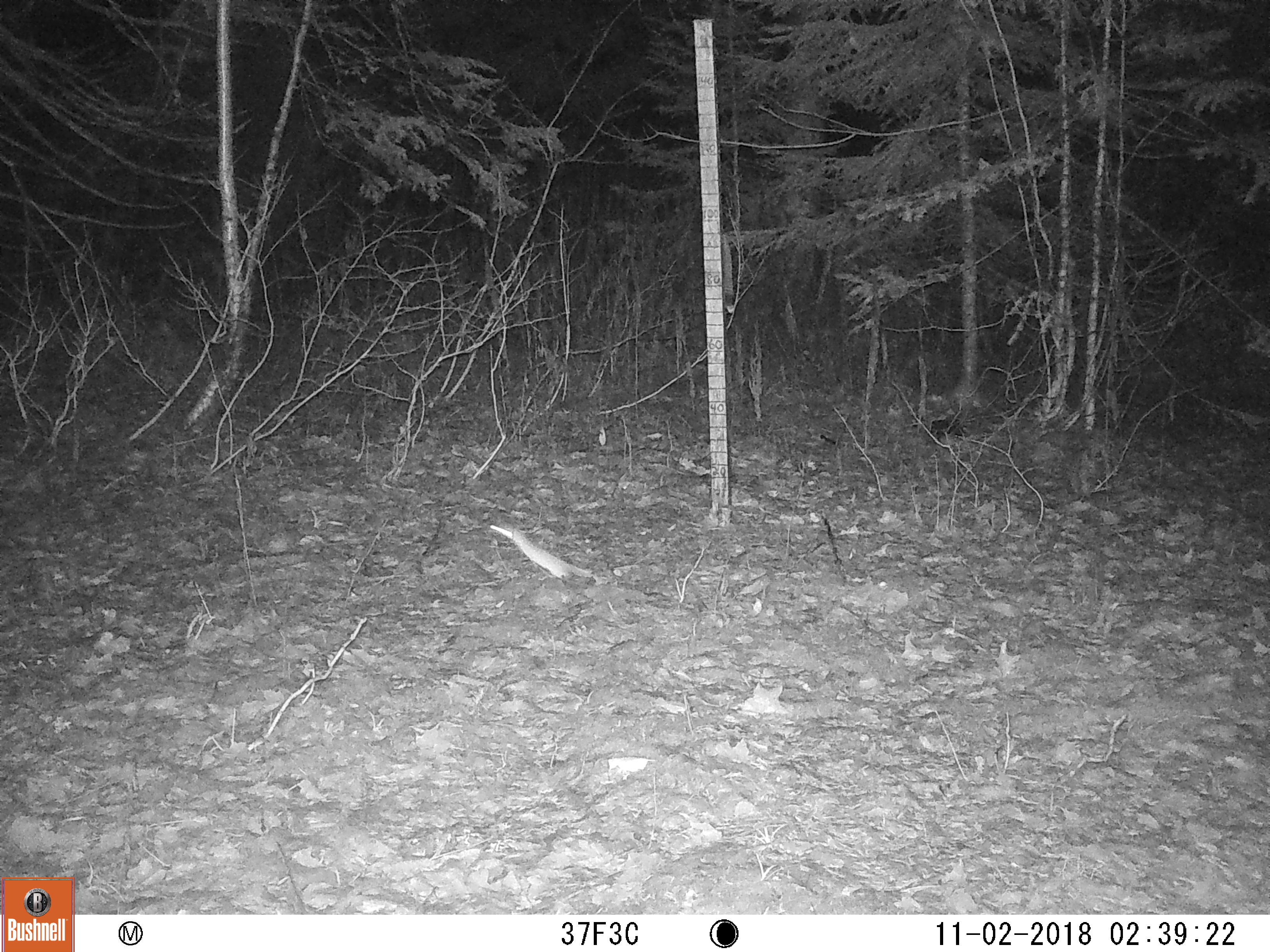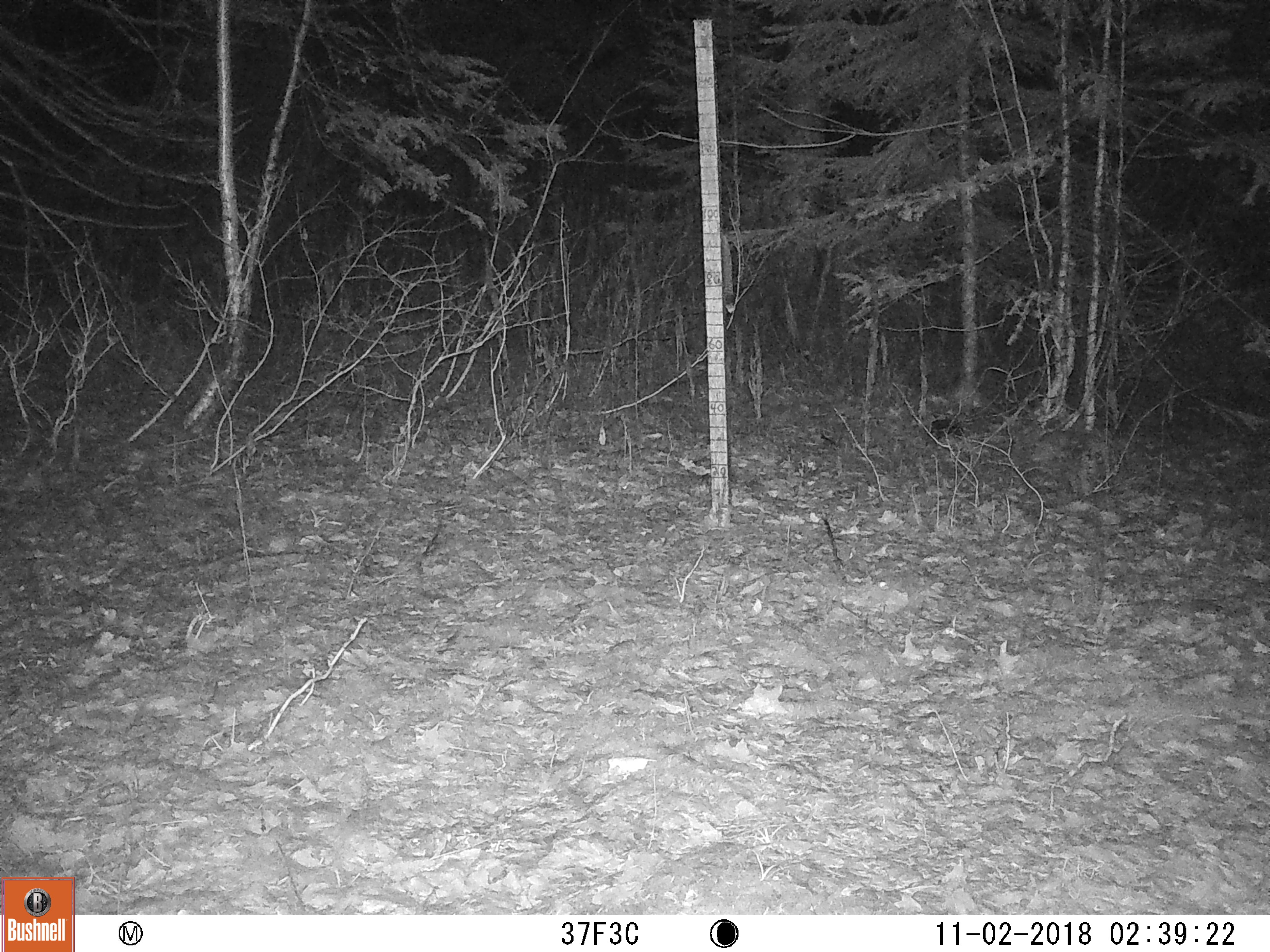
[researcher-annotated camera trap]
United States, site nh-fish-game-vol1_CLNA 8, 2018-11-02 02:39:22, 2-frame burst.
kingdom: Animalia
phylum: Chordata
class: Mammalia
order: Carnivora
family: Mustelidae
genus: Mustela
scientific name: Mustela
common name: weasel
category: weasel sp.